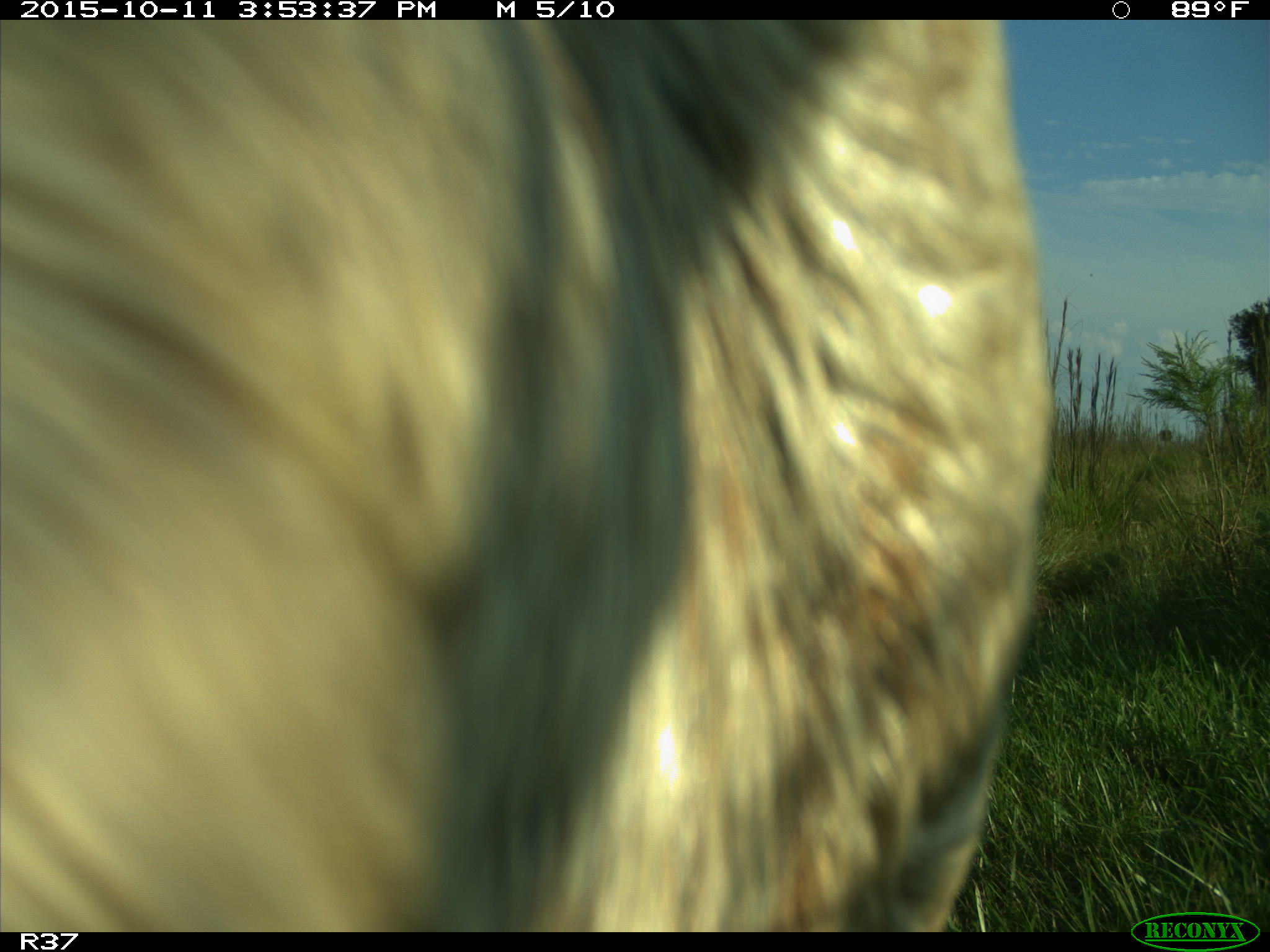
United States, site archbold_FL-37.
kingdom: Animalia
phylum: Chordata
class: Mammalia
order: Artiodactyla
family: Bovidae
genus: Bos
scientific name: Bos taurus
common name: domestic cow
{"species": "Bos taurus (domestic cow)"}